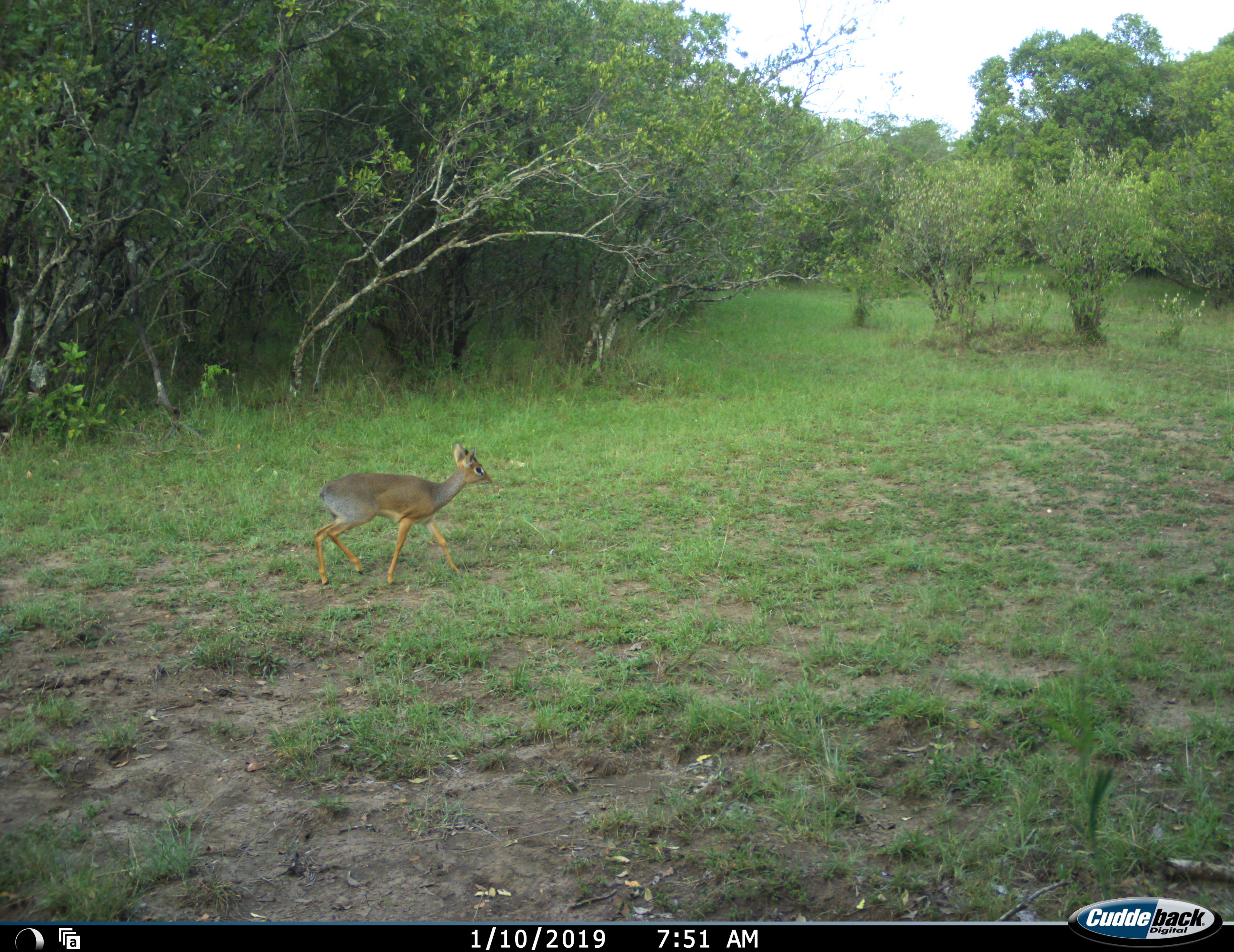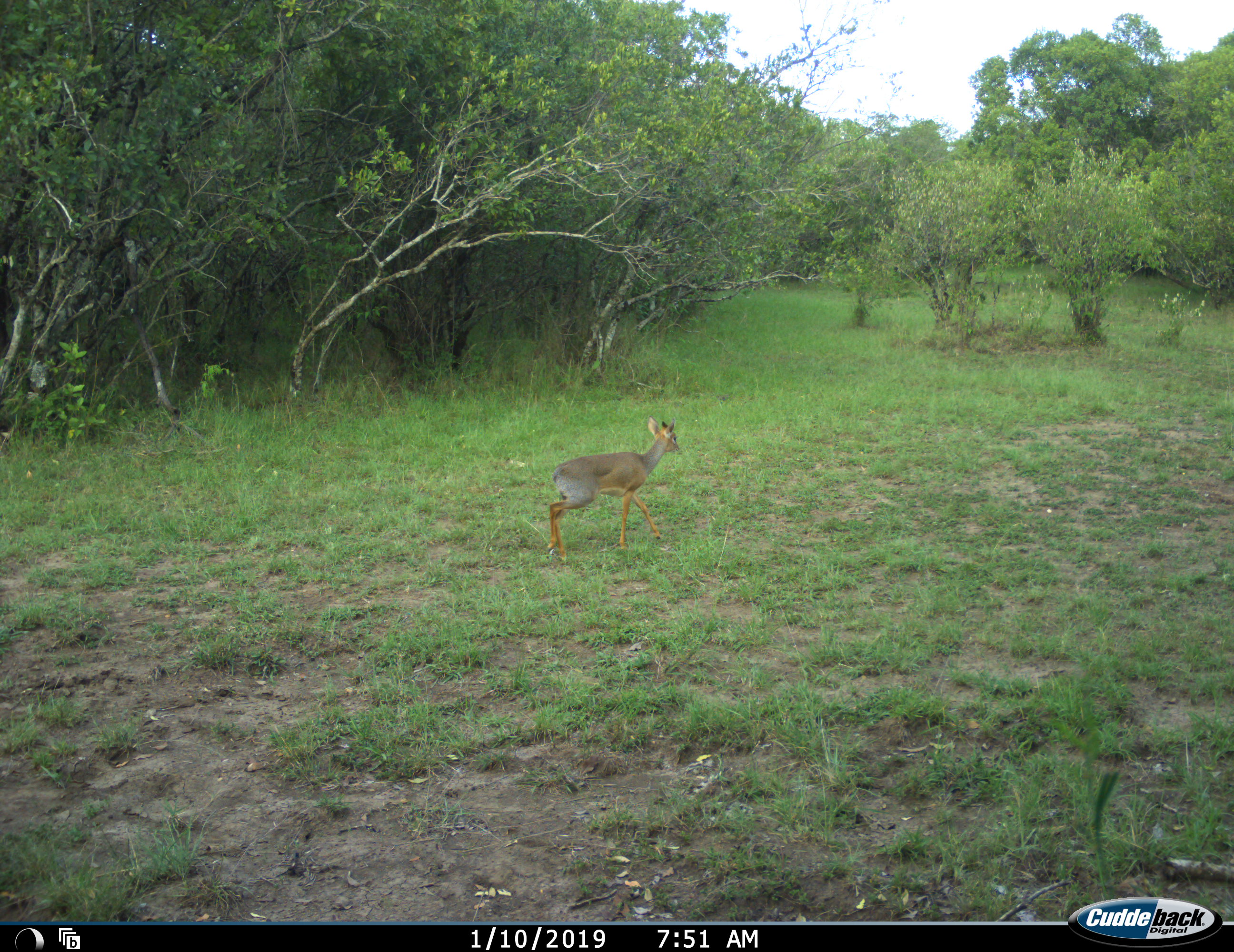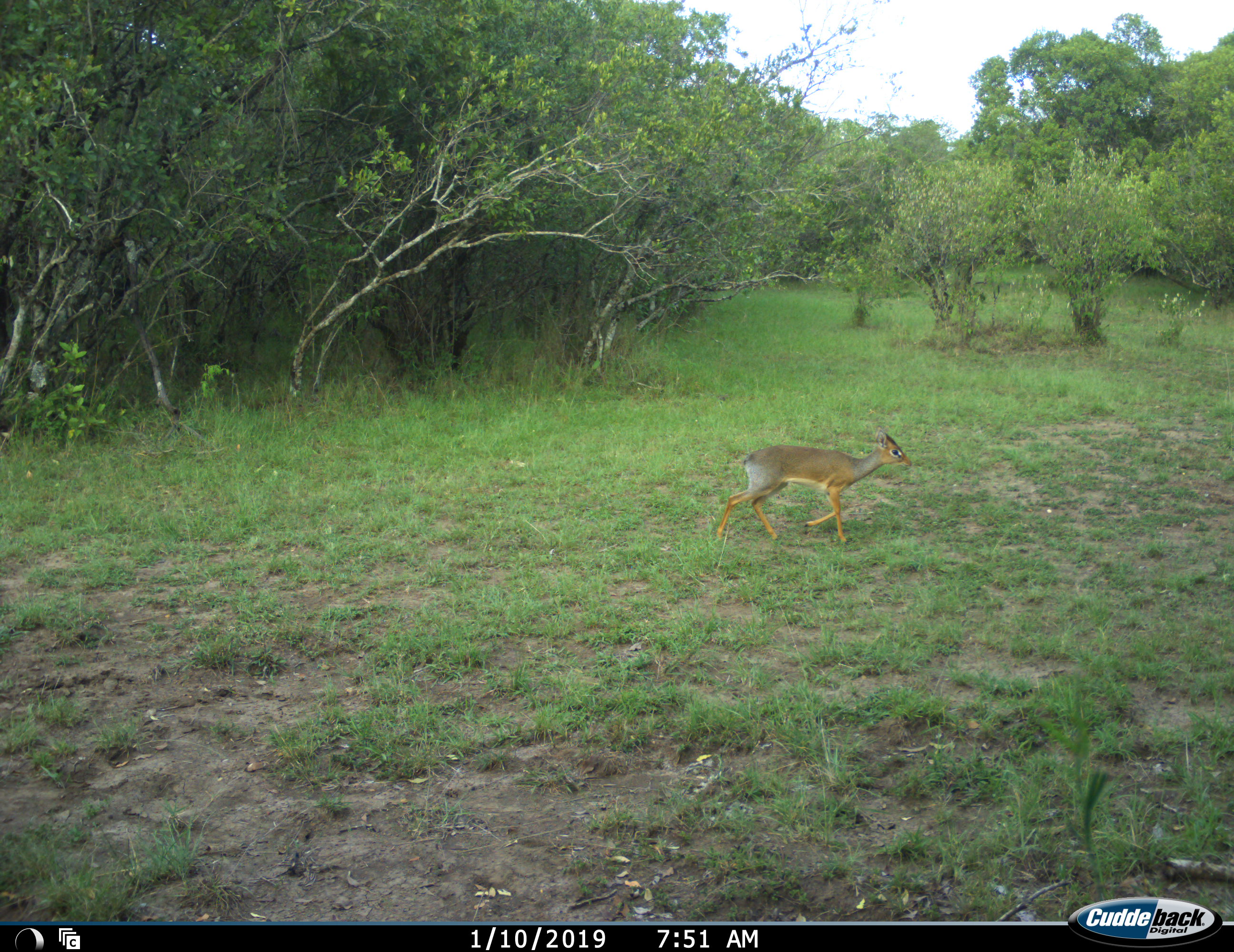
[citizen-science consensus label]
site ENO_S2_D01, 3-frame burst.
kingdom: Animalia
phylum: Chordata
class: Mammalia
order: Artiodactyla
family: Bovidae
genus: Madoqua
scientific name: Madoqua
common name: dik-dik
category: dikdik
Dikdik (dik-dik) (Madoqua), count 1. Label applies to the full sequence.